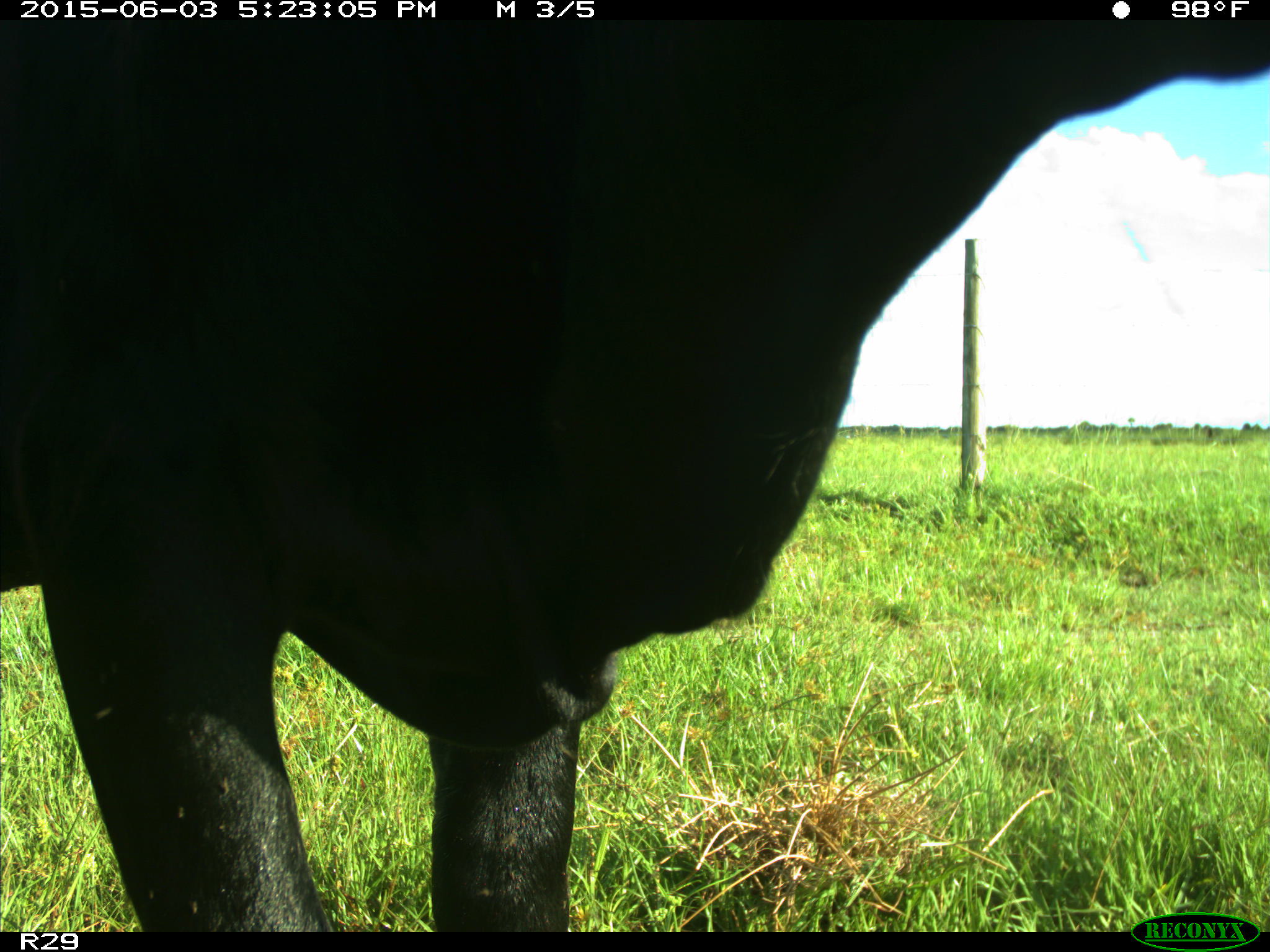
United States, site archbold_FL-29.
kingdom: Animalia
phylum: Chordata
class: Mammalia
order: Artiodactyla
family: Bovidae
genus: Bos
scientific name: Bos taurus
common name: domestic cow